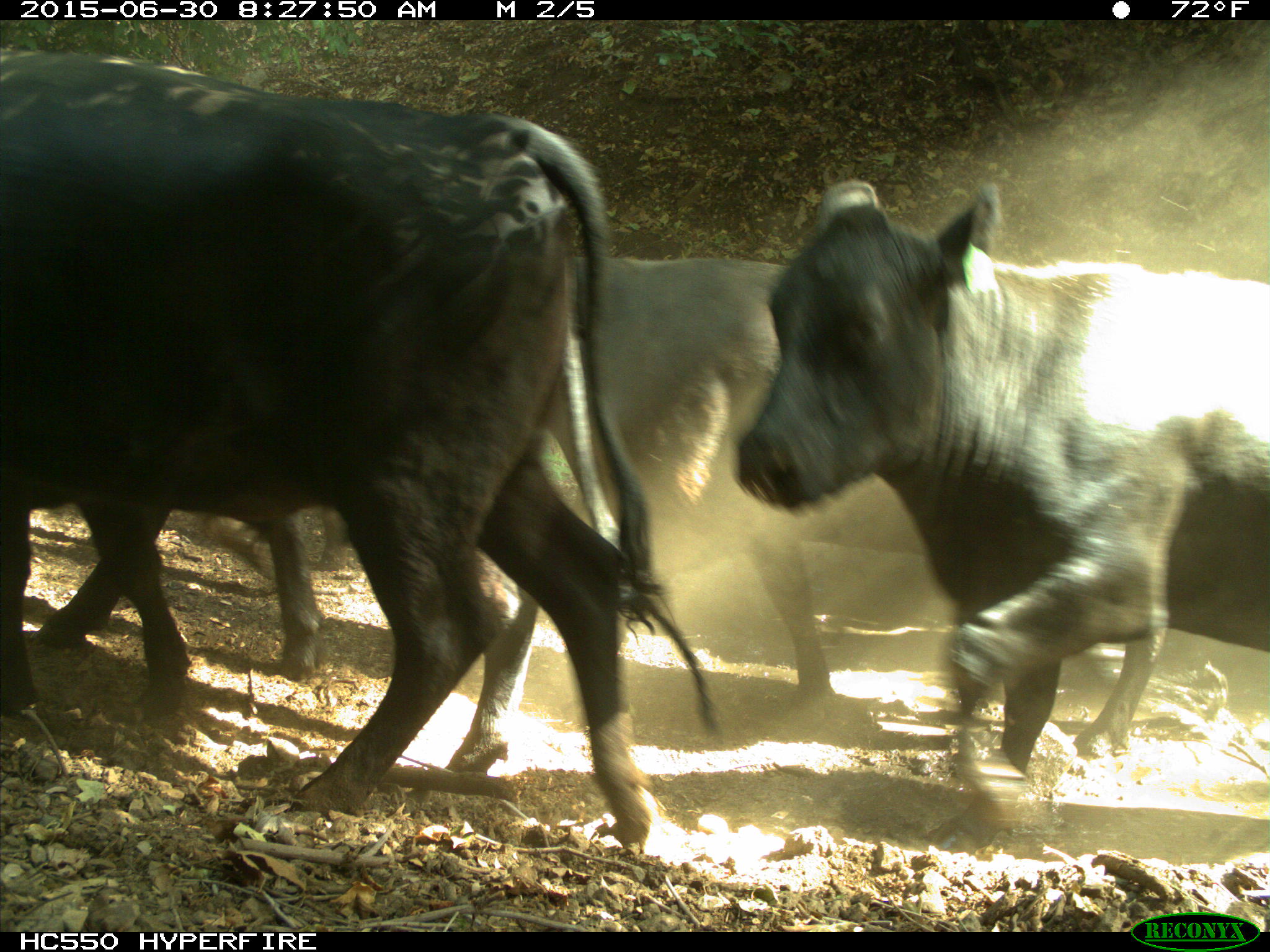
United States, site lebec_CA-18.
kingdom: Animalia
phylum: Chordata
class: Mammalia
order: Artiodactyla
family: Bovidae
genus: Bos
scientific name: Bos taurus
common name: domestic cow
Bos taurus (domestic cow).